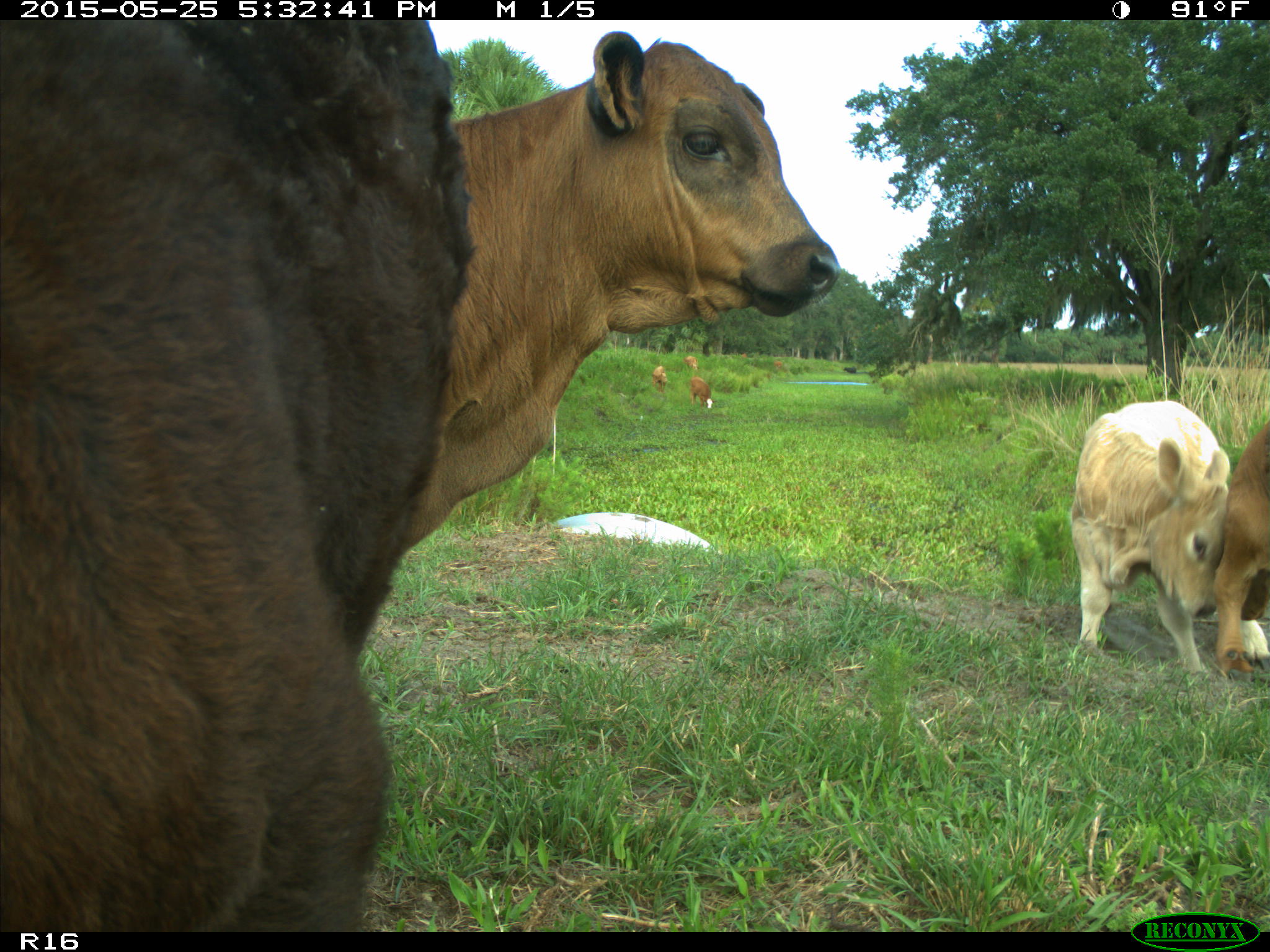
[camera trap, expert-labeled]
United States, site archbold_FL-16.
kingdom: Animalia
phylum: Chordata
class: Mammalia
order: Artiodactyla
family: Bovidae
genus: Bos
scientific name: Bos taurus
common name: domestic cow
Bos taurus (domestic cow).